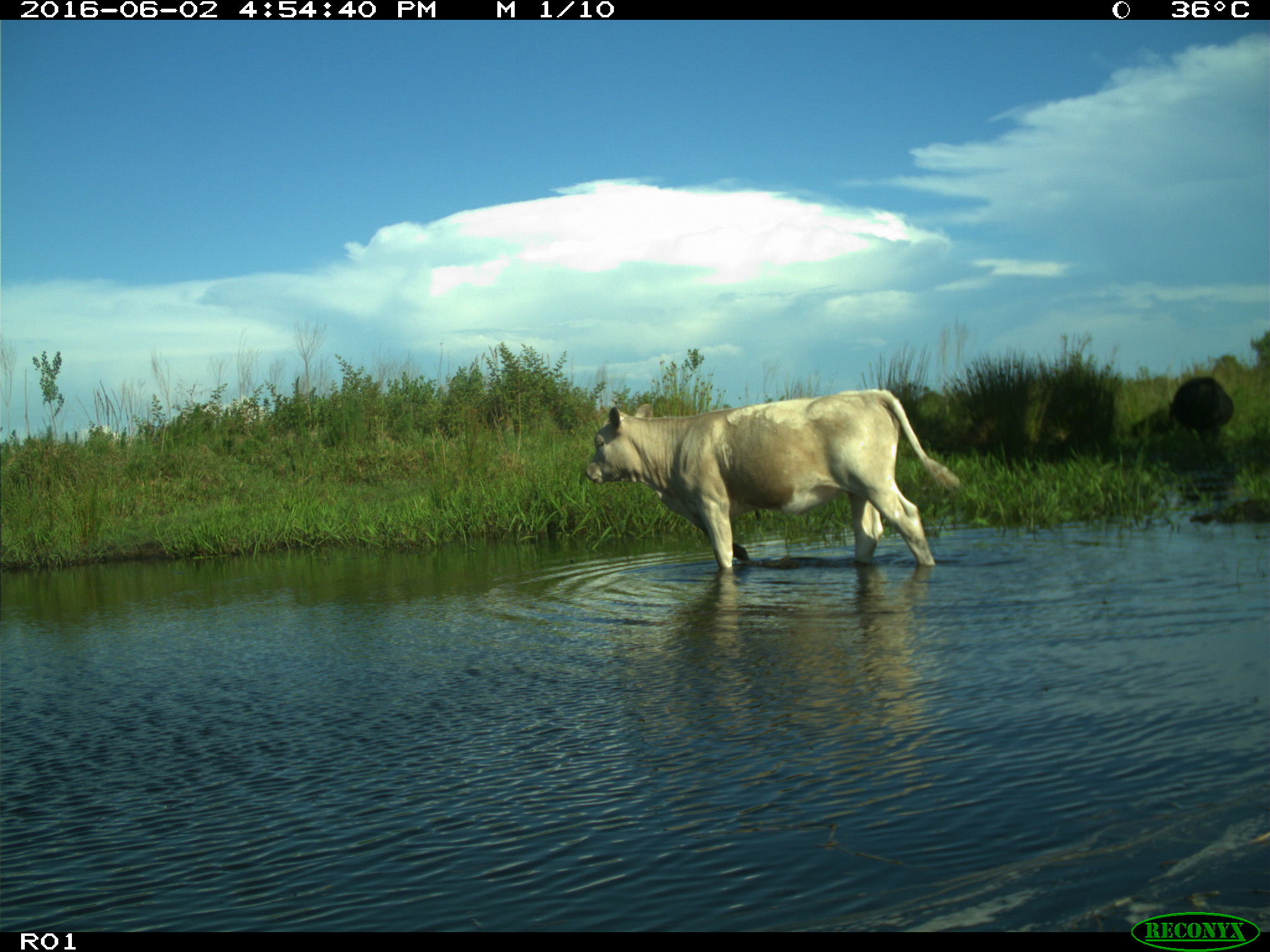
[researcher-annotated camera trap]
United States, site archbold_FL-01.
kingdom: Animalia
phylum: Chordata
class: Mammalia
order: Artiodactyla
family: Bovidae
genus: Bos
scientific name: Bos taurus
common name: domestic cow